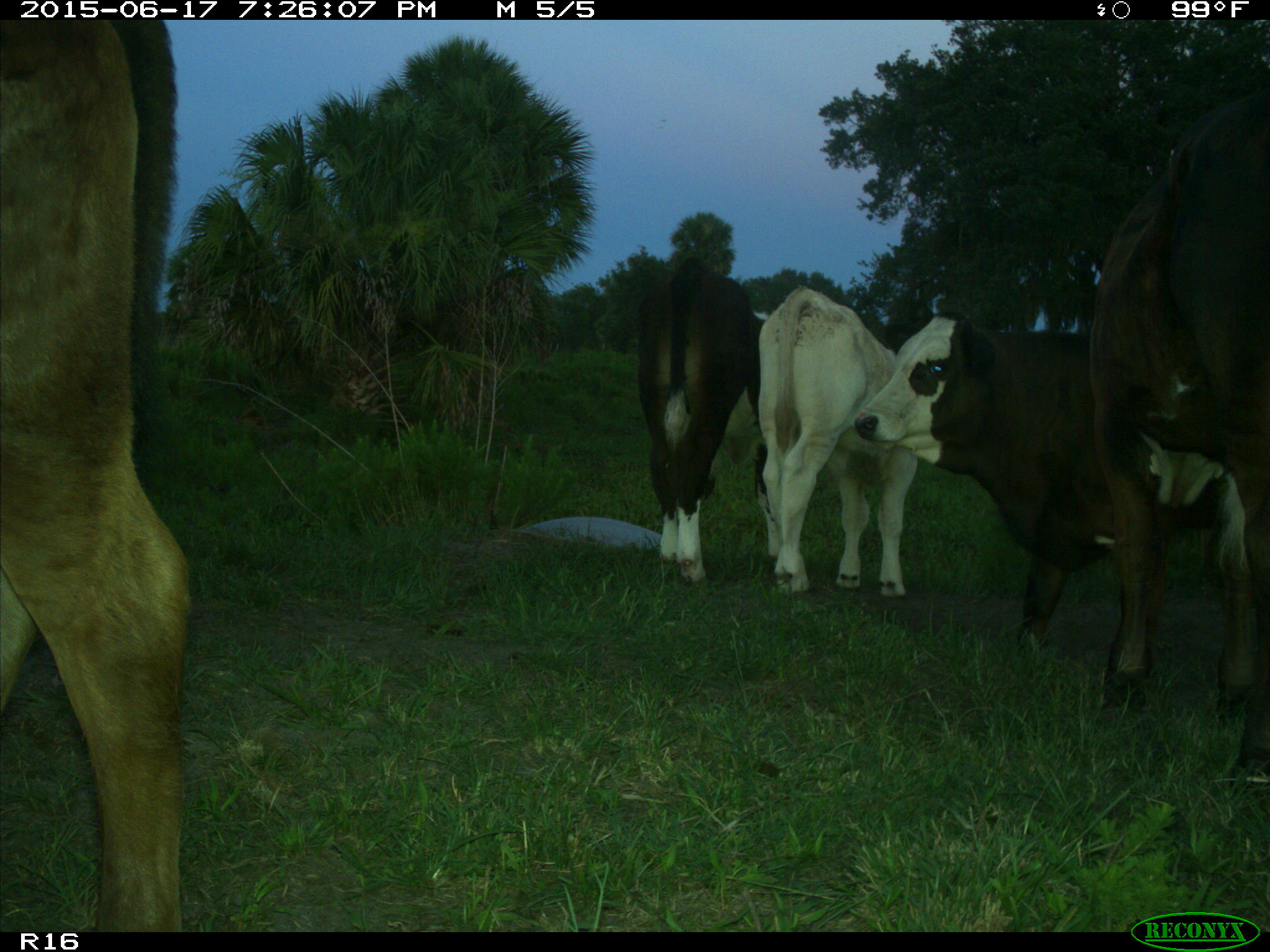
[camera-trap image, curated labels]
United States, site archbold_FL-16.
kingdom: Animalia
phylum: Chordata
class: Mammalia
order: Artiodactyla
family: Bovidae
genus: Bos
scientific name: Bos taurus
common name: domestic cow